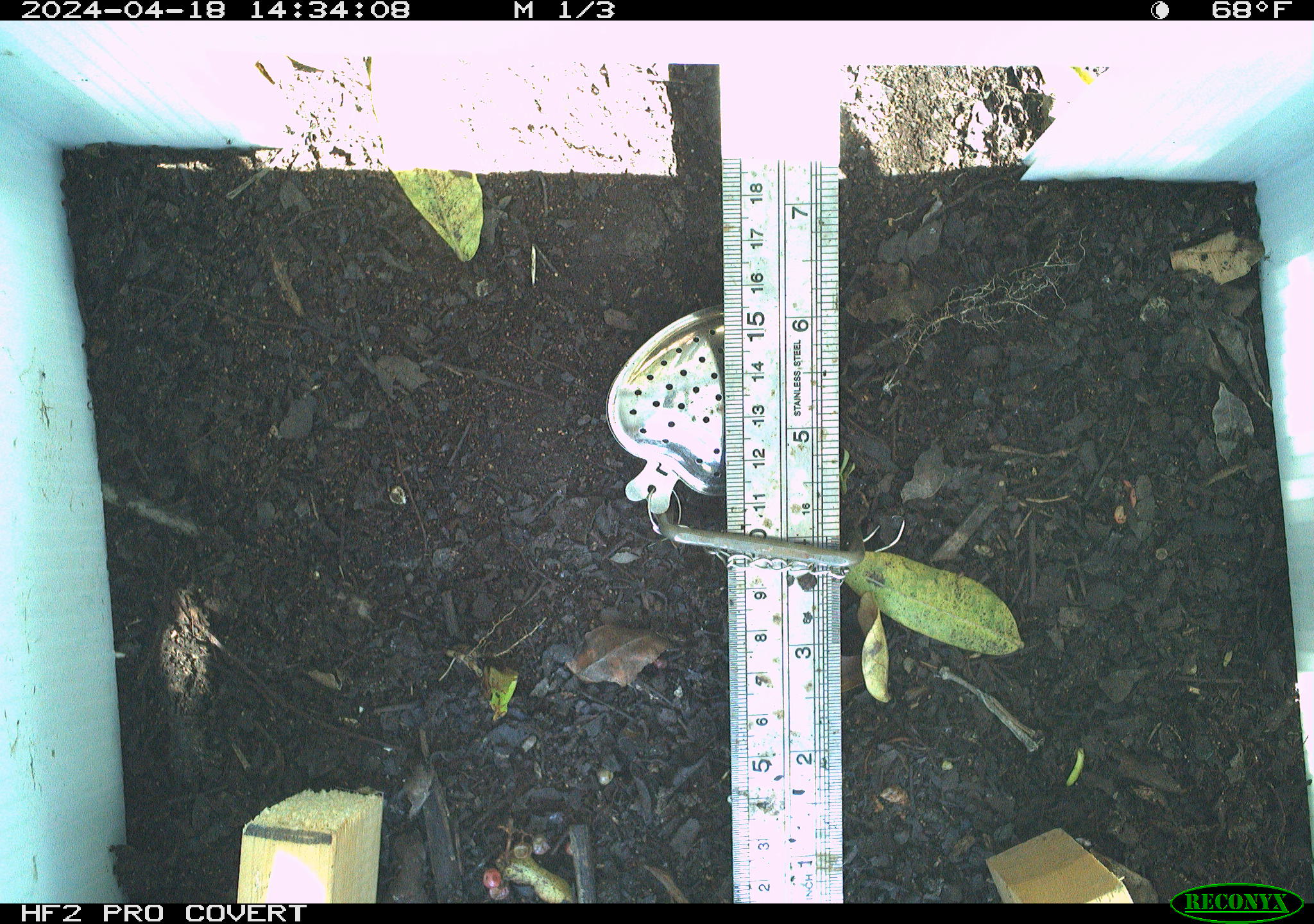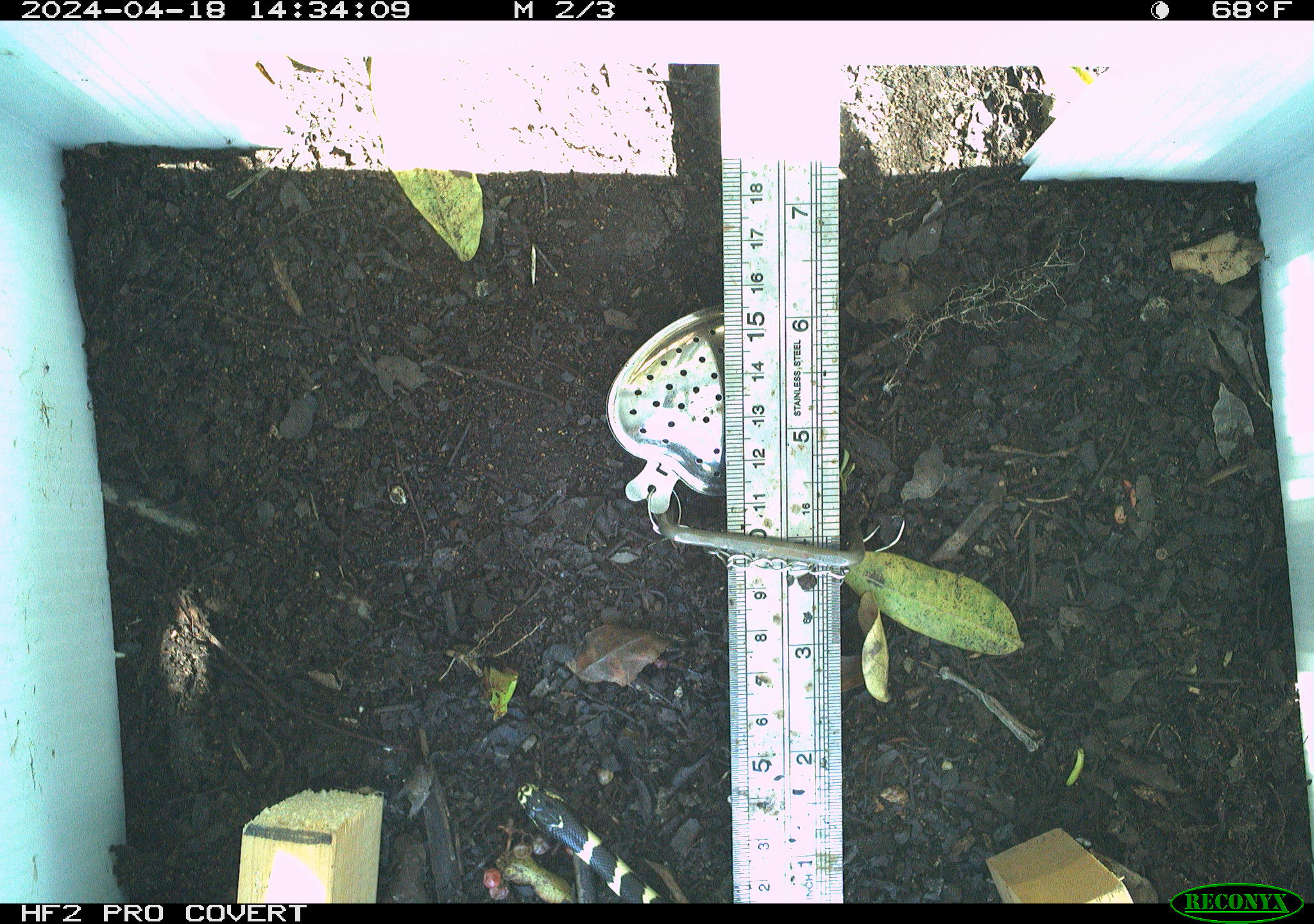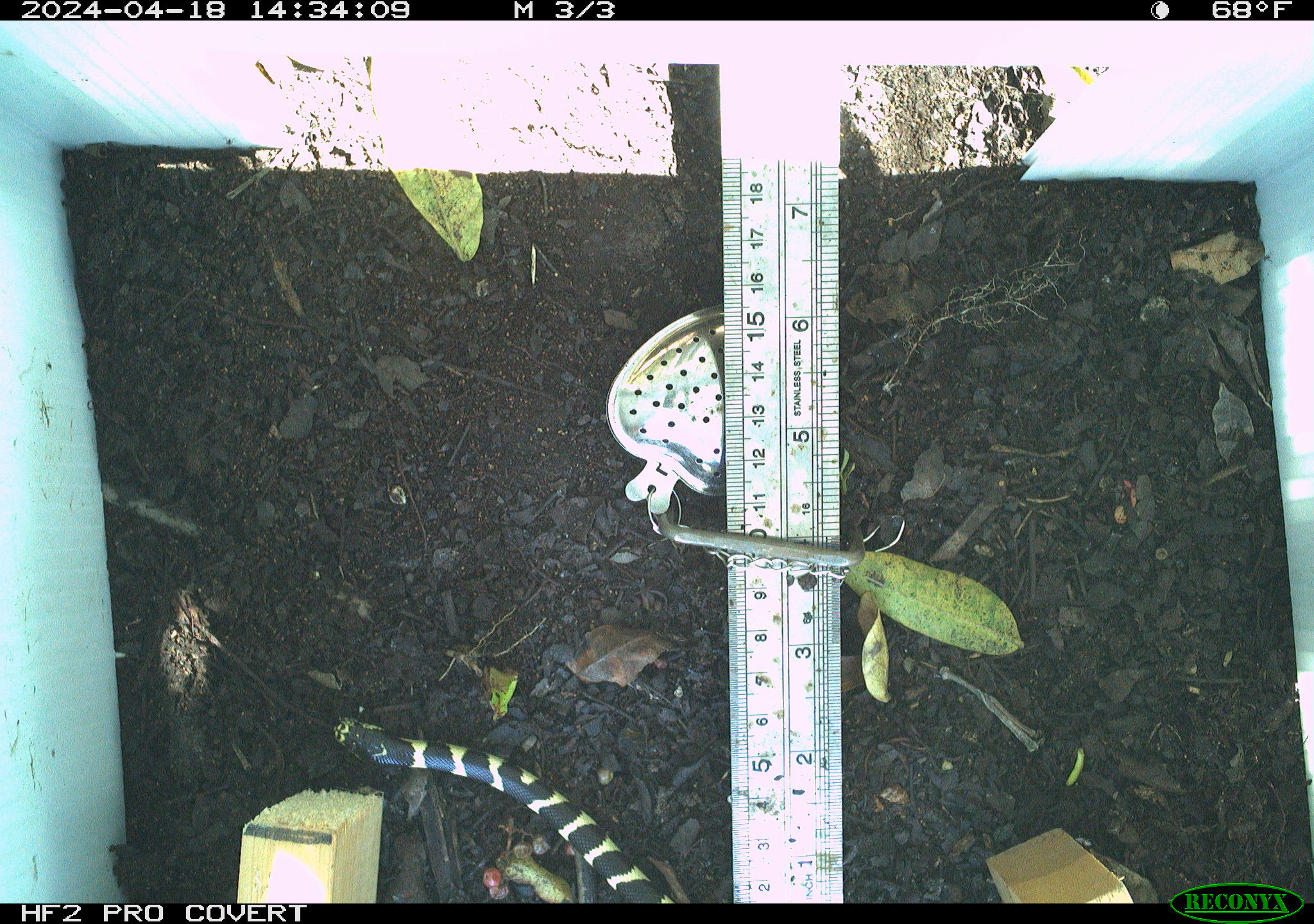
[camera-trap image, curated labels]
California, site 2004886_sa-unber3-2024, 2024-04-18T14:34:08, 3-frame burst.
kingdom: Animalia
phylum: Chordata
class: Reptilia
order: Squamata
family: Colubridae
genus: Lampropeltis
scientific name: Lampropeltis californiae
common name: california kingsnake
California kingsnake (Lampropeltis californiae).